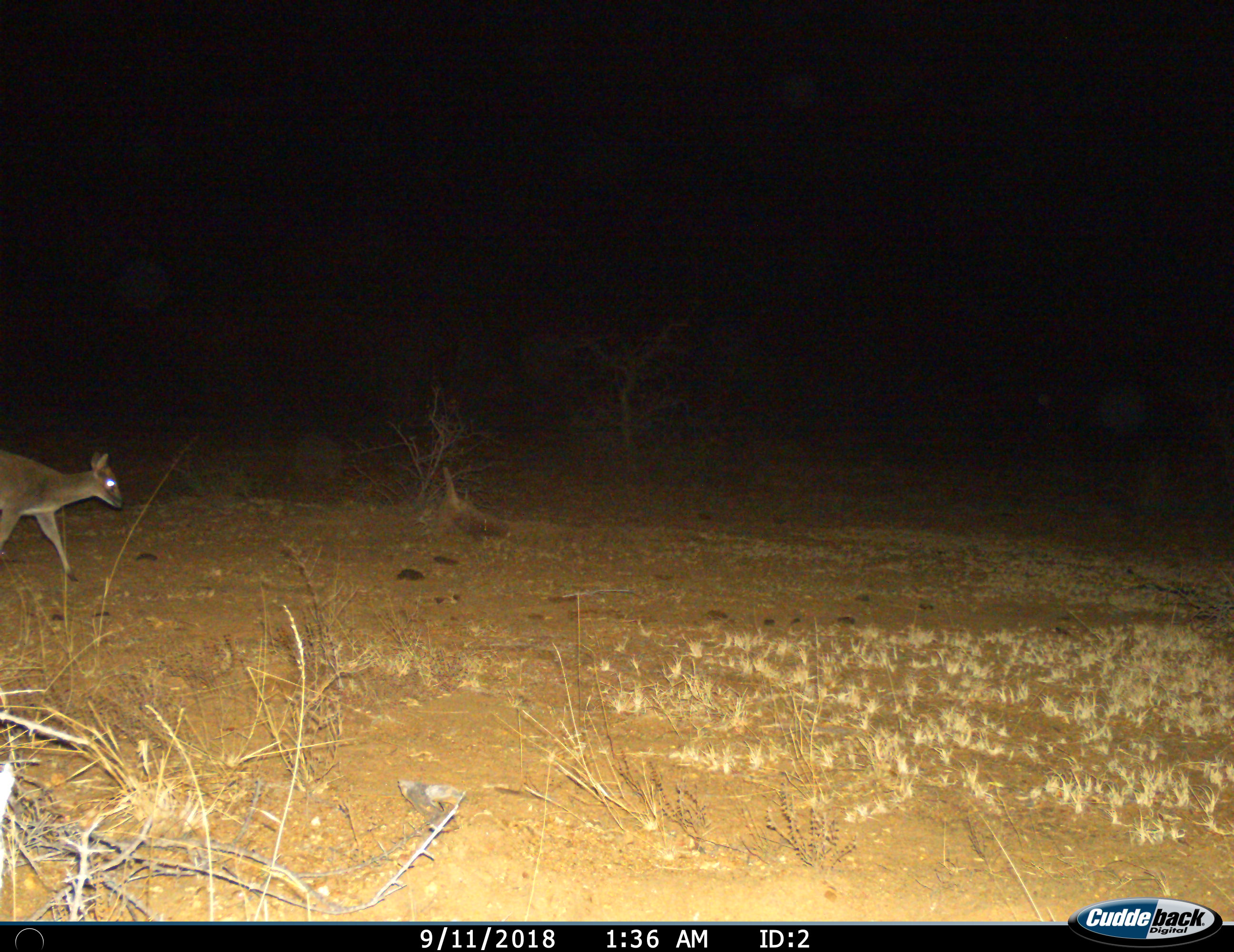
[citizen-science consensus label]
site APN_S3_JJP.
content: unidentified animal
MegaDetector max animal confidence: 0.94